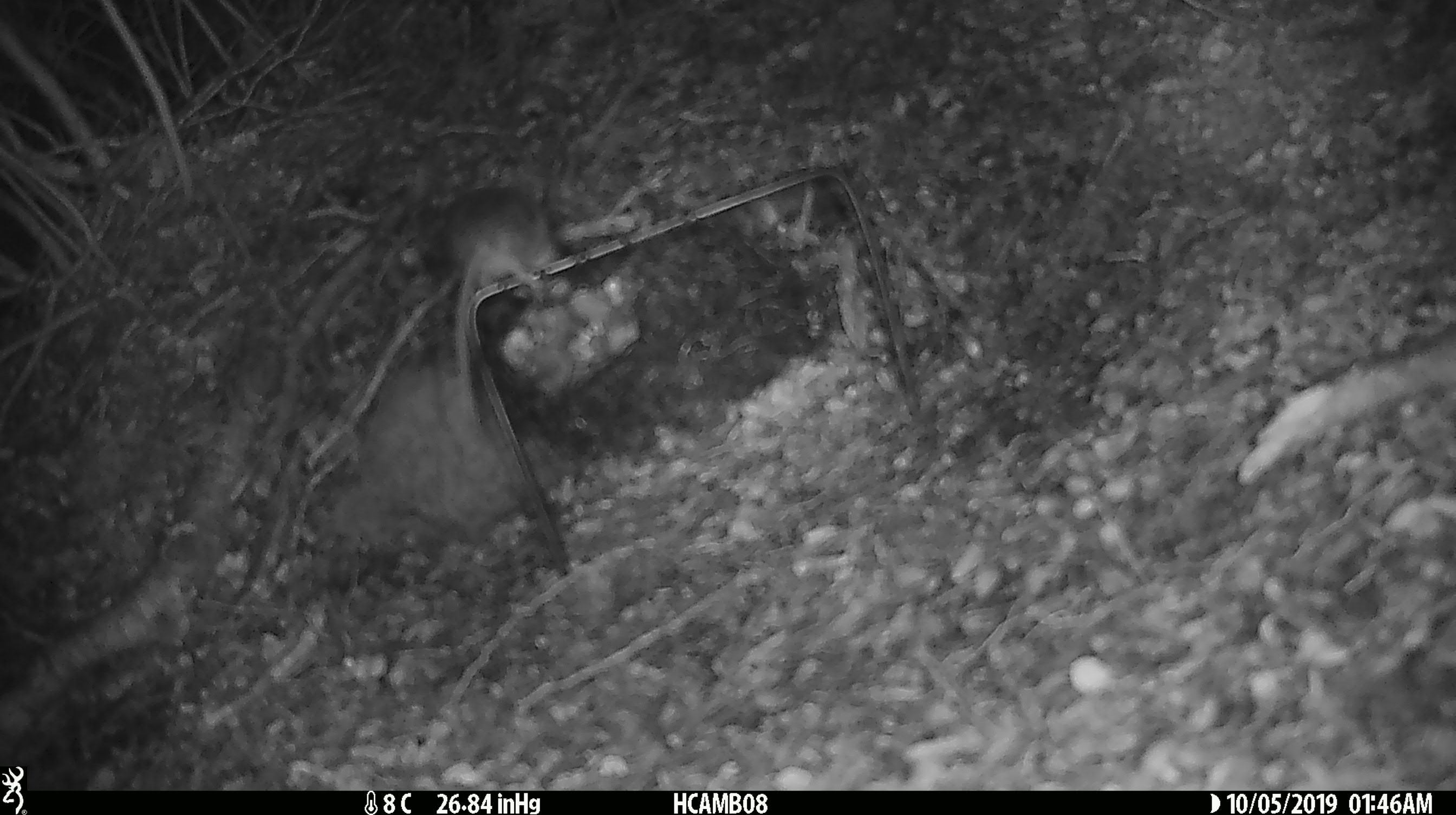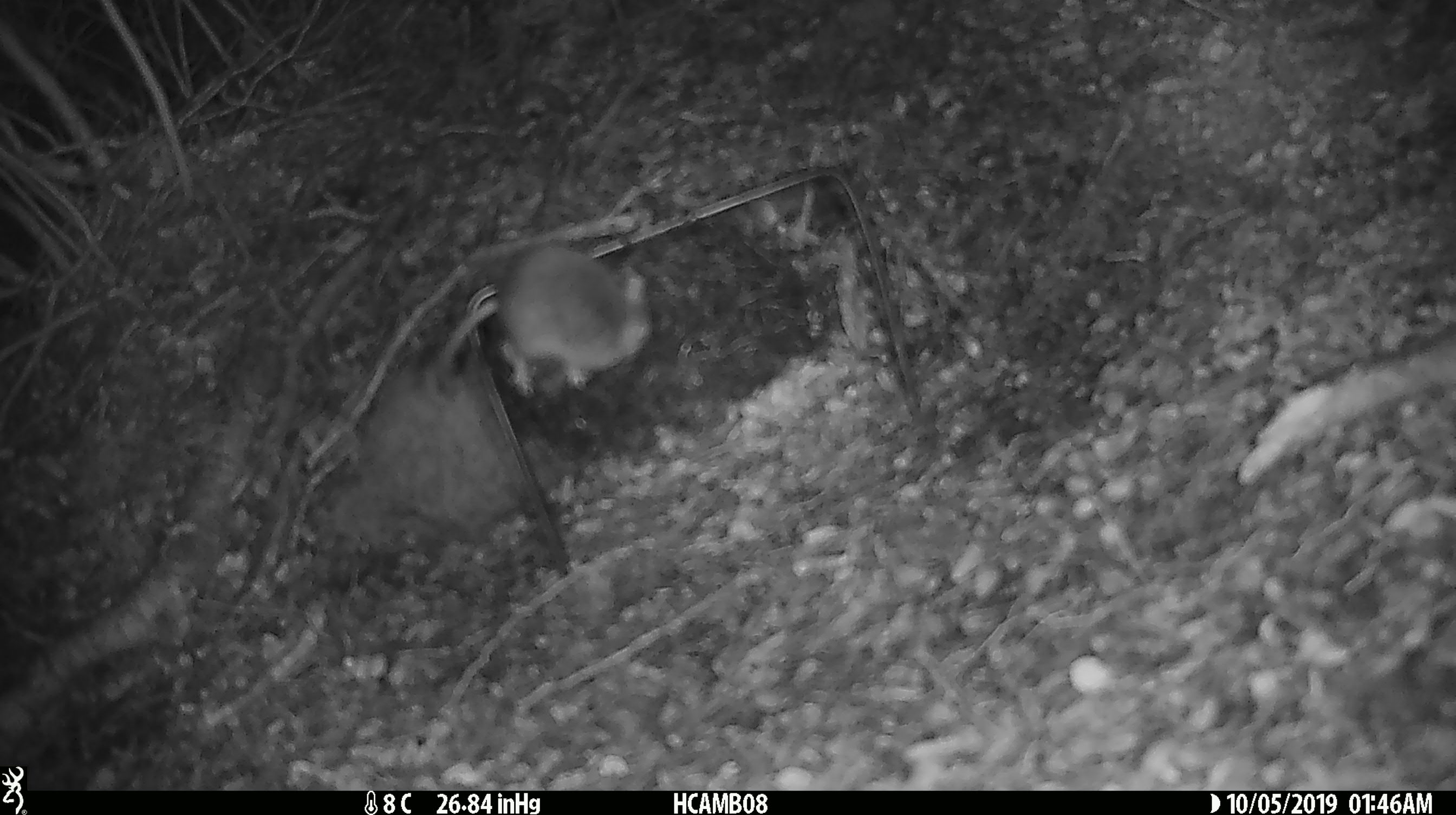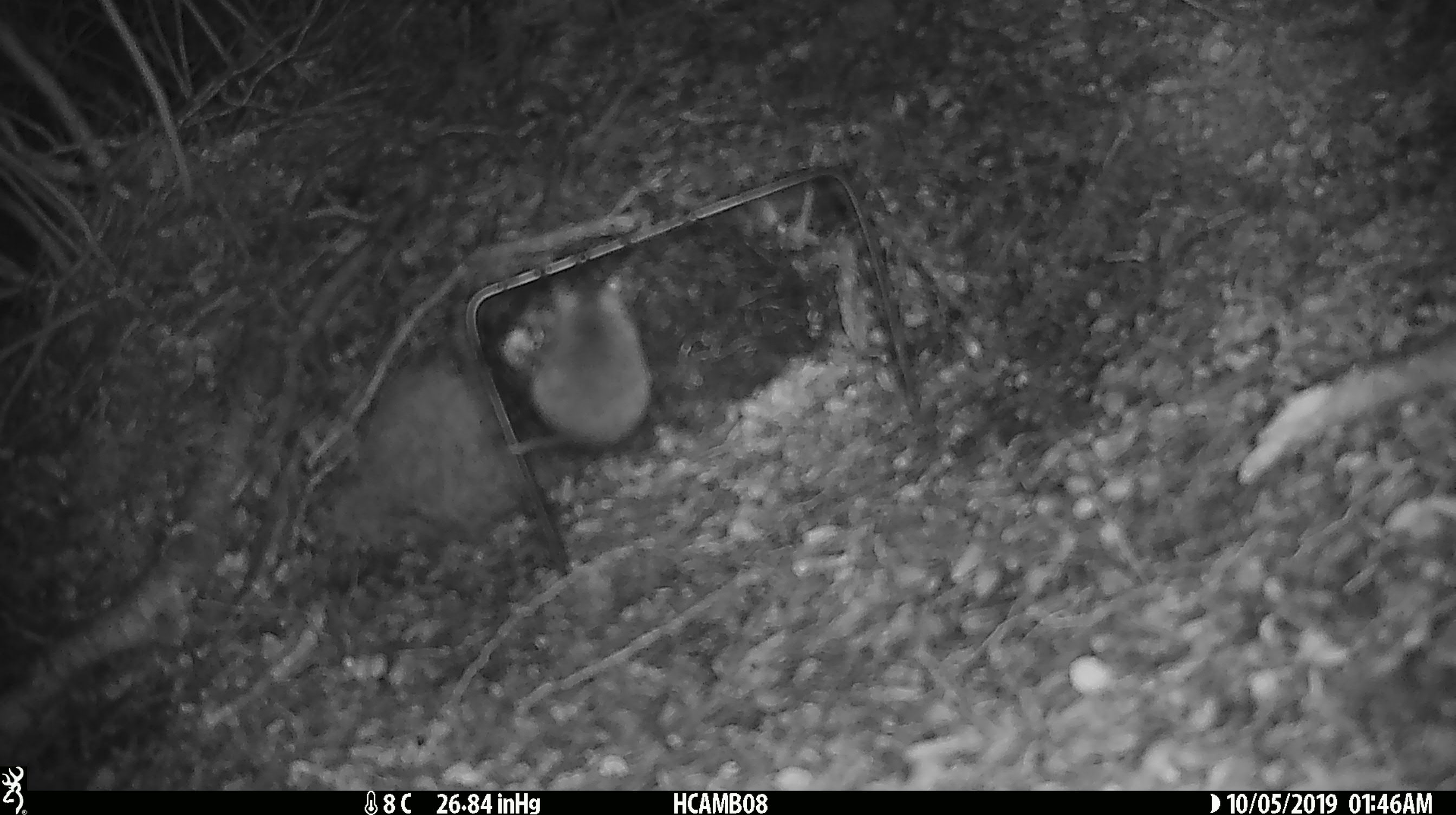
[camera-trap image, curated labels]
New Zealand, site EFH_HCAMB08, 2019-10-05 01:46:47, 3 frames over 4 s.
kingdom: Animalia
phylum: Chordata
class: Mammalia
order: Rodentia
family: Muridae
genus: Mus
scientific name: Mus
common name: mouse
Mouse (Mus).